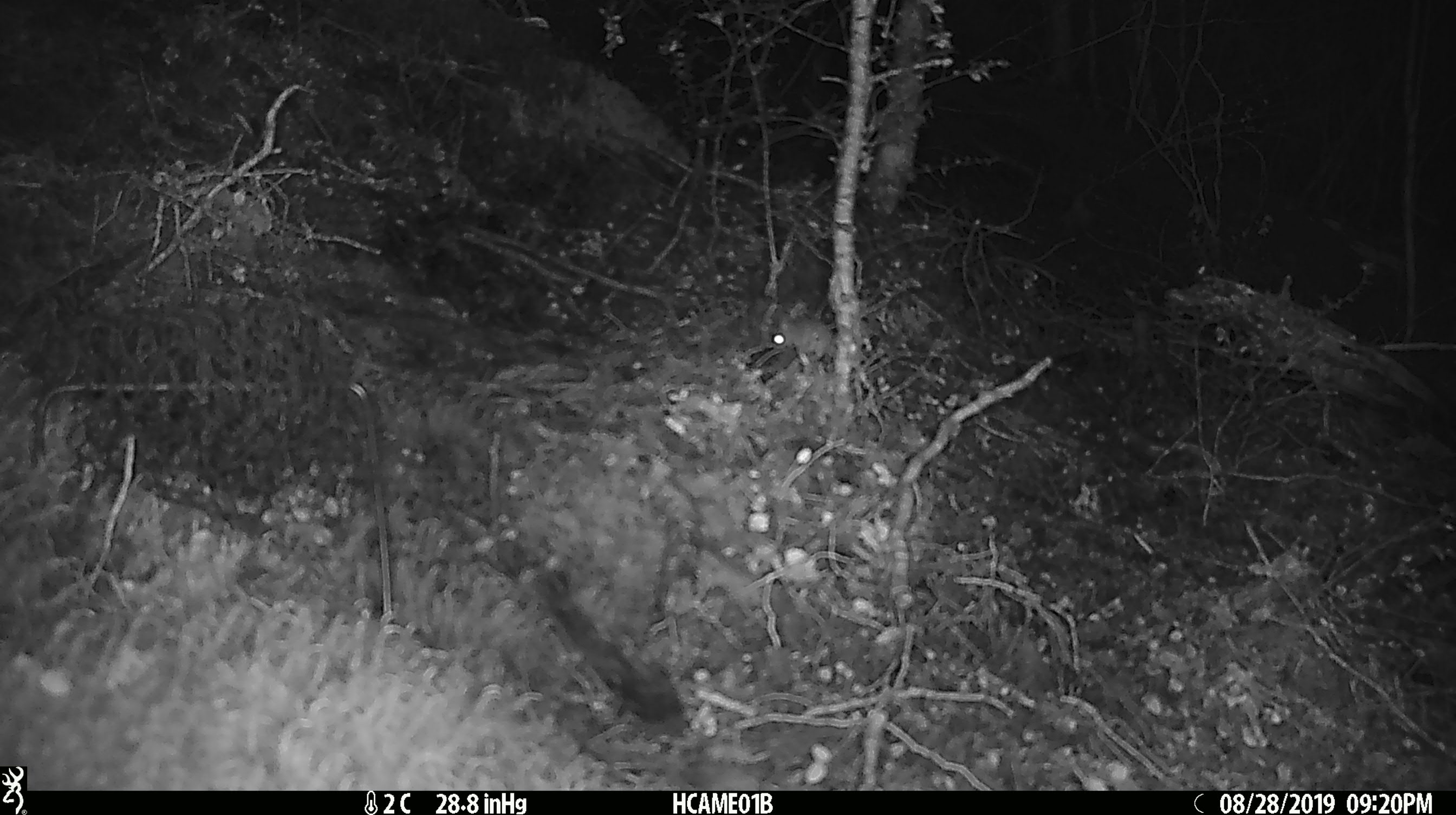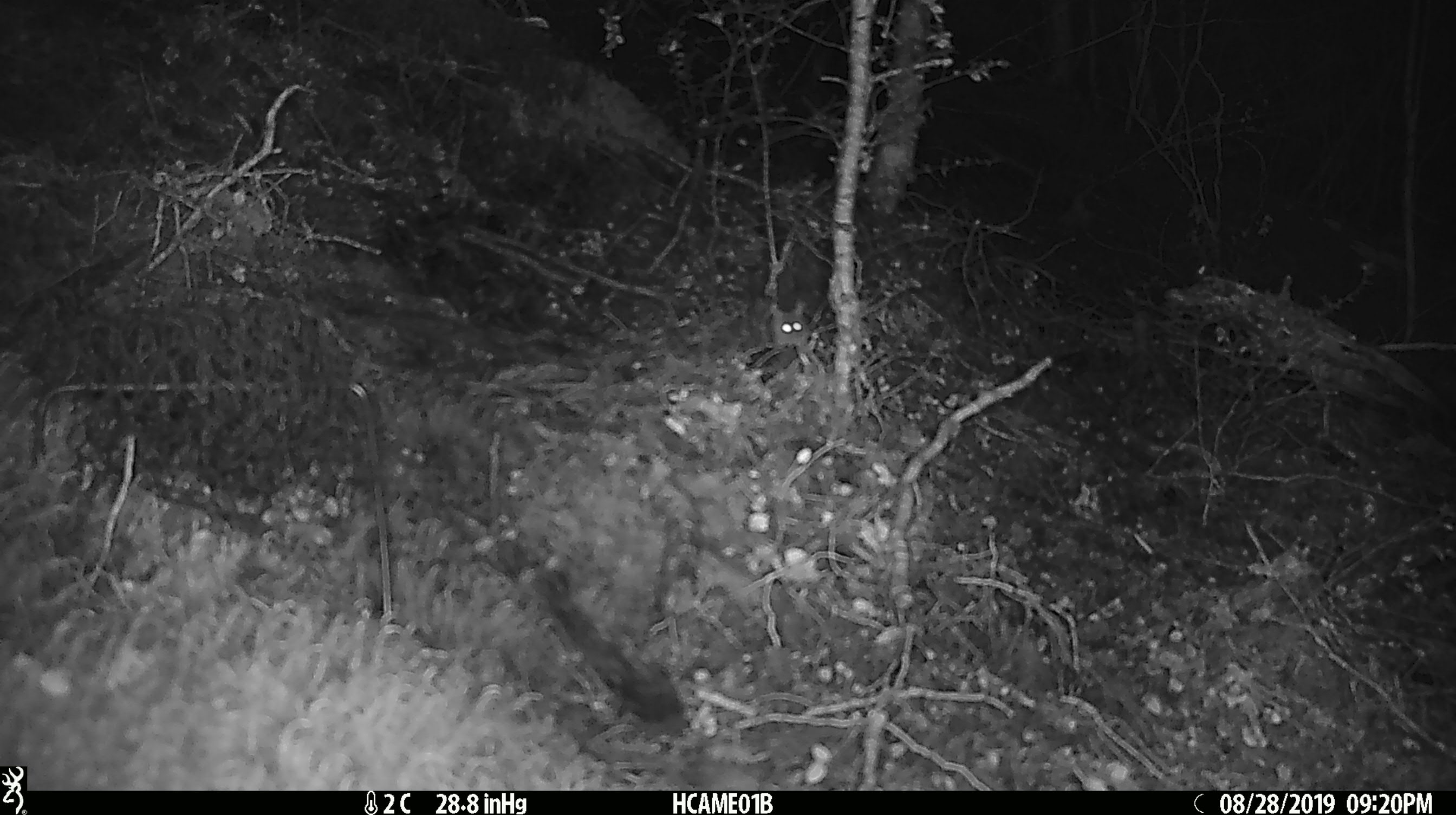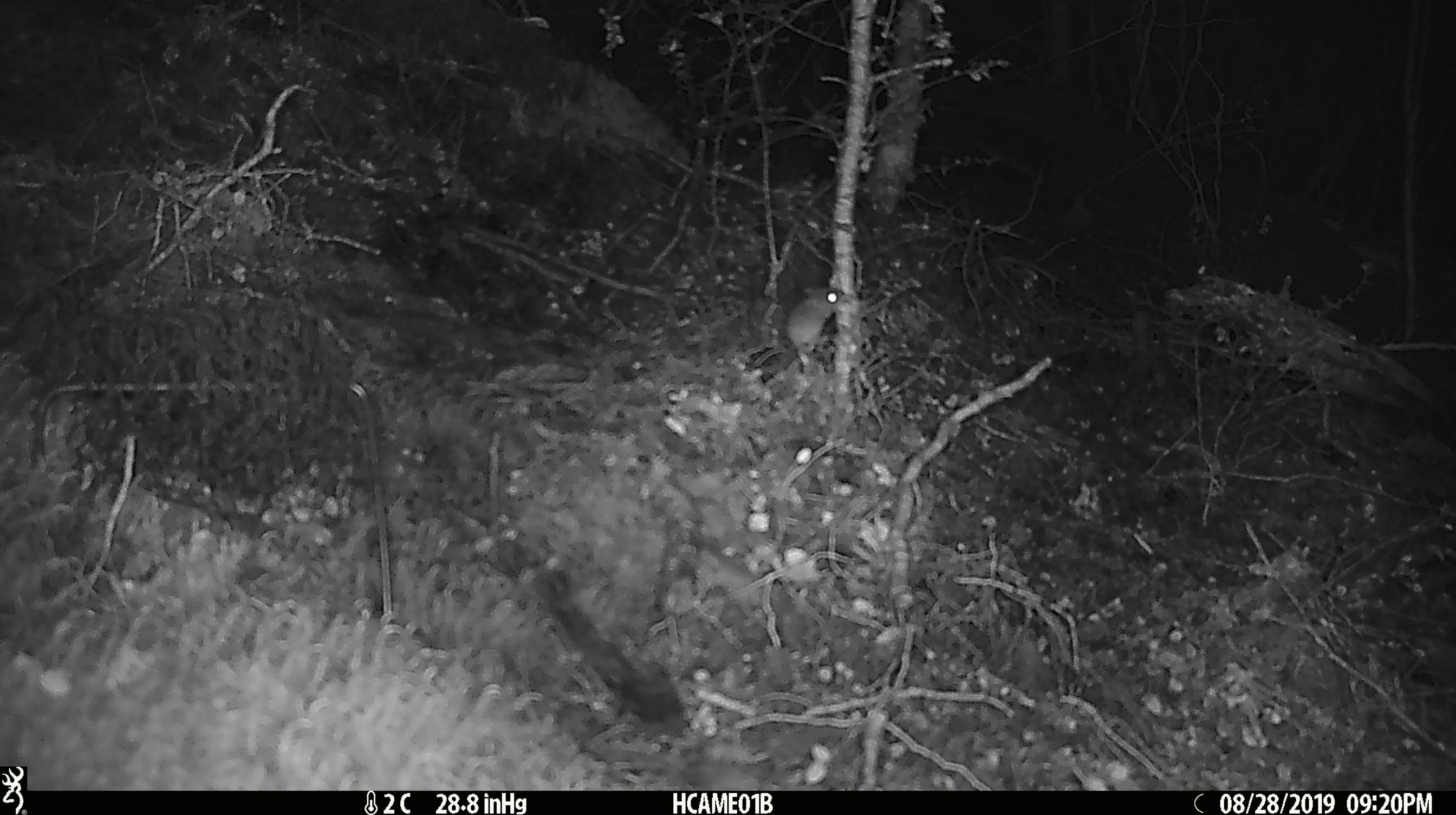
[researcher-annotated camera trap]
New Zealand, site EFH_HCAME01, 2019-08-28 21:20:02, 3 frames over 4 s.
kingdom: Animalia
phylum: Chordata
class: Mammalia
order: Rodentia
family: Muridae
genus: Mus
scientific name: Mus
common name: mouse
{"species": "mouse (Mus)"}